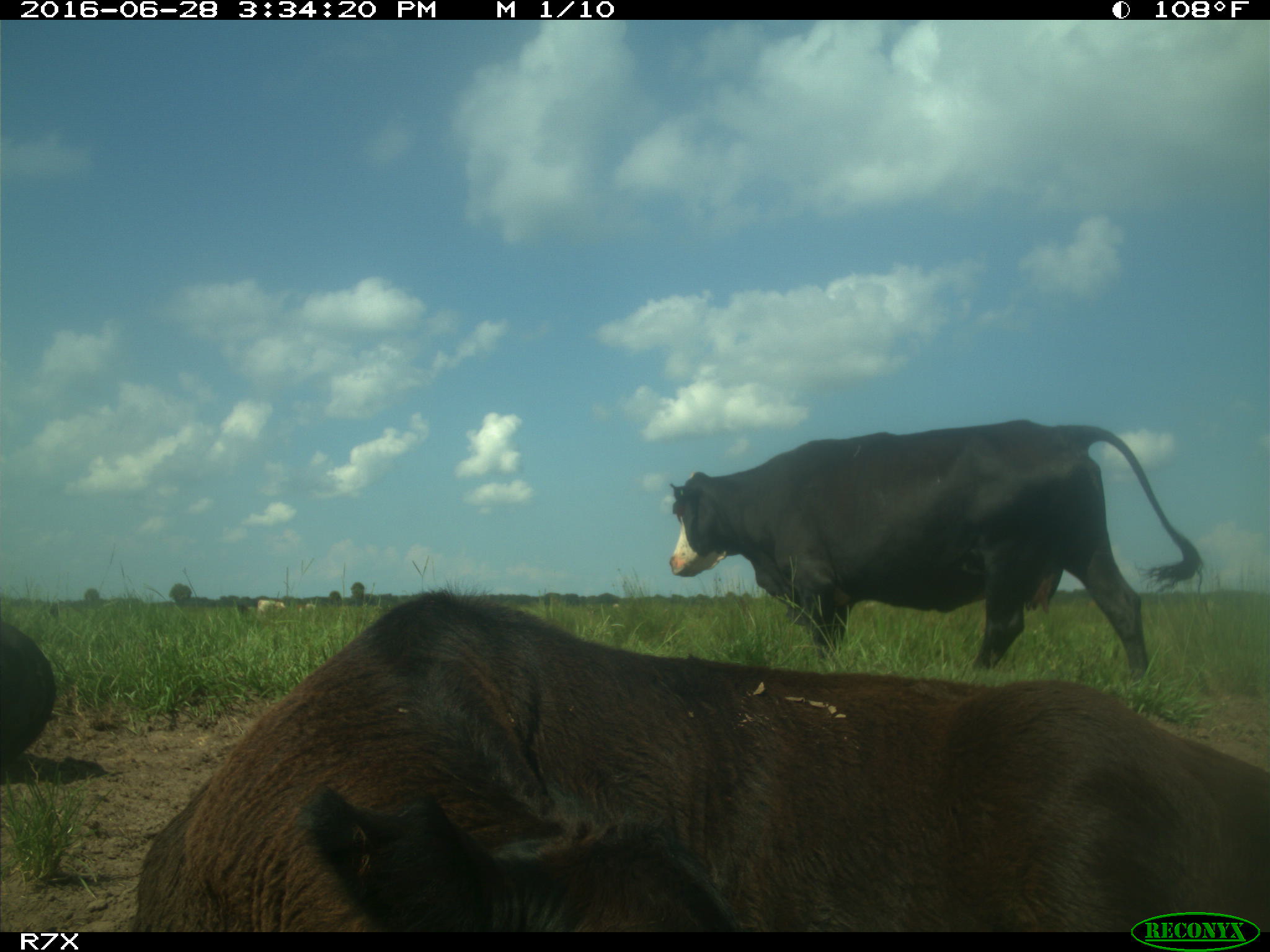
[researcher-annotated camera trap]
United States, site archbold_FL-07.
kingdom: Animalia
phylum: Chordata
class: Mammalia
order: Artiodactyla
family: Bovidae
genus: Bos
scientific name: Bos taurus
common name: domestic cow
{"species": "Bos taurus (domestic cow)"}